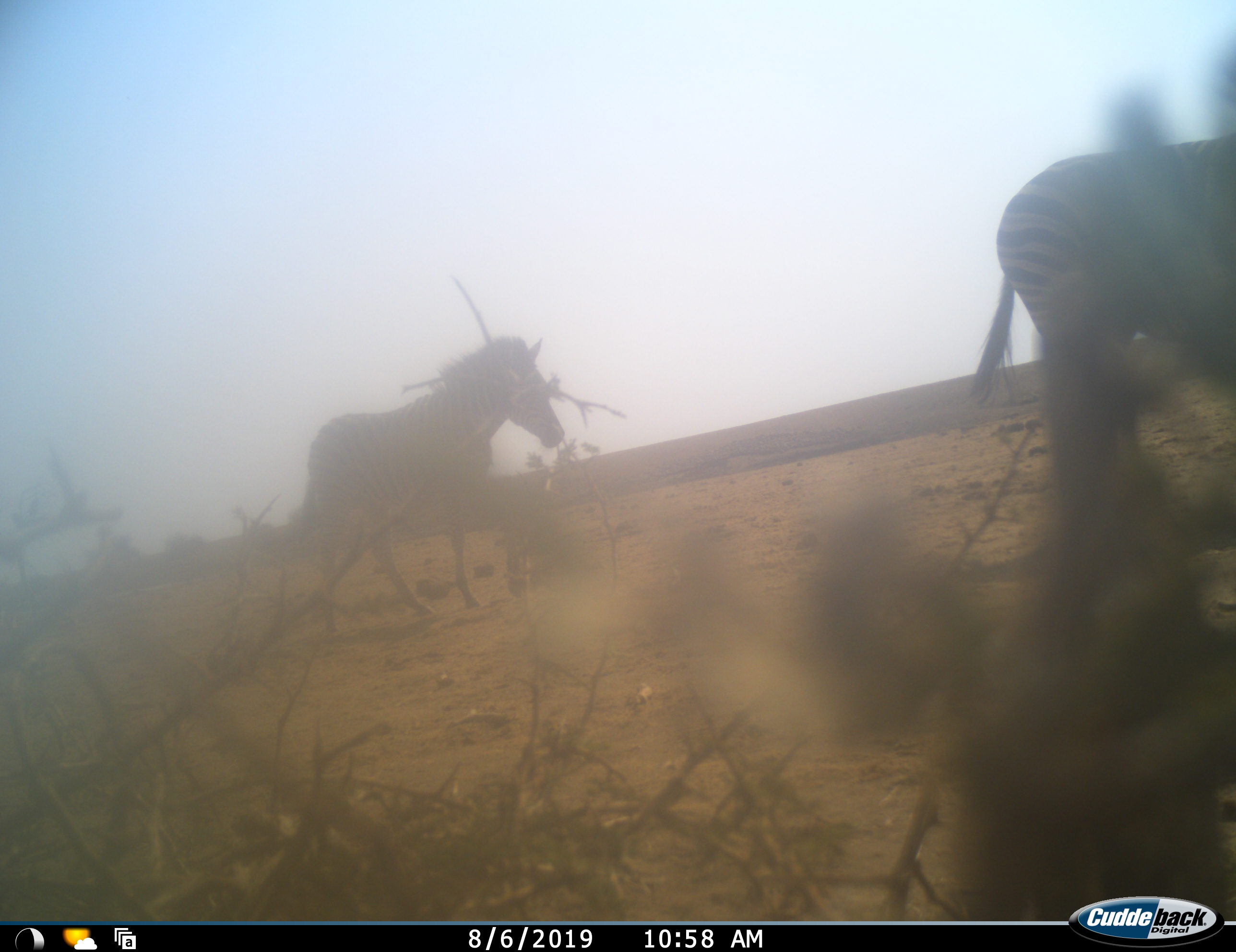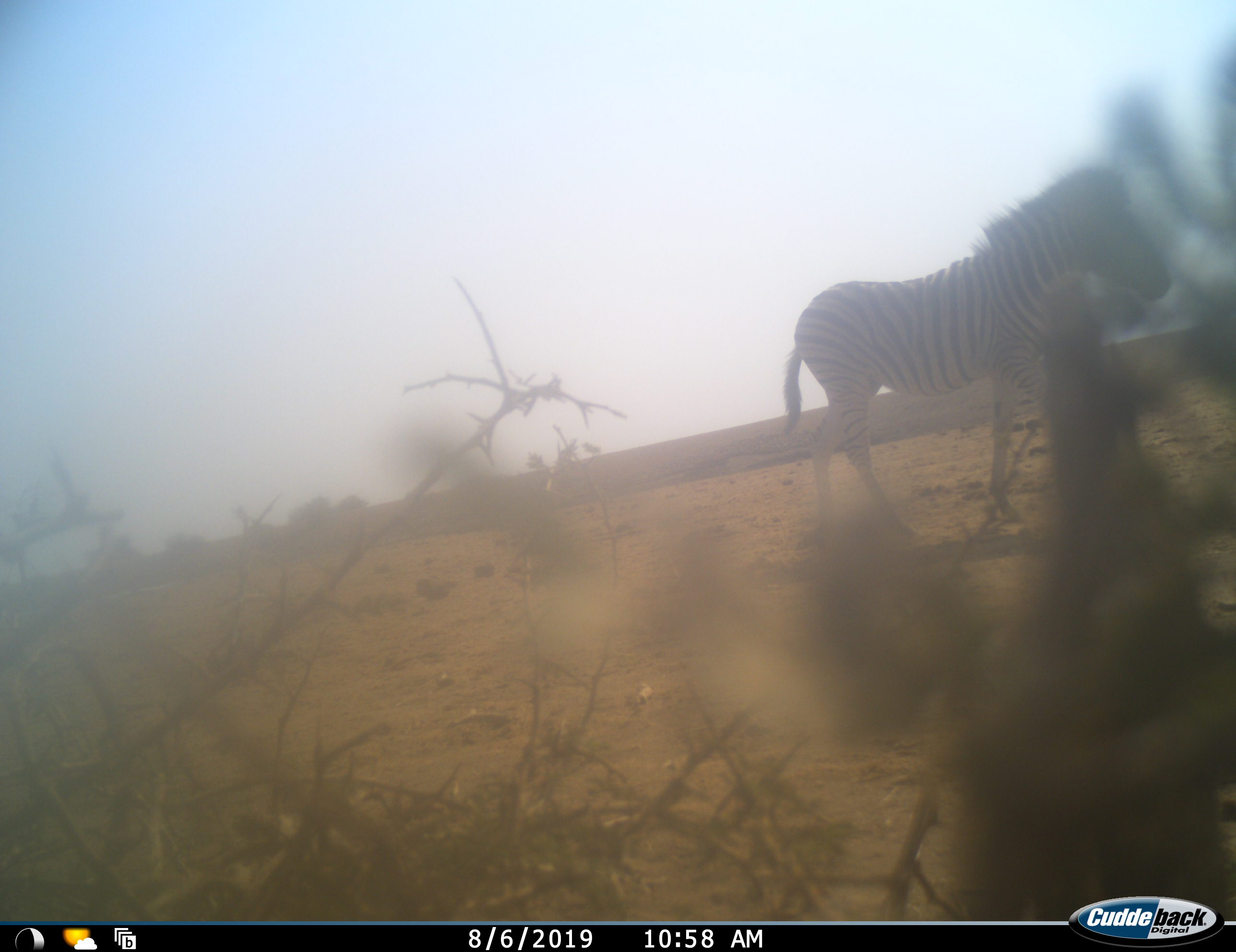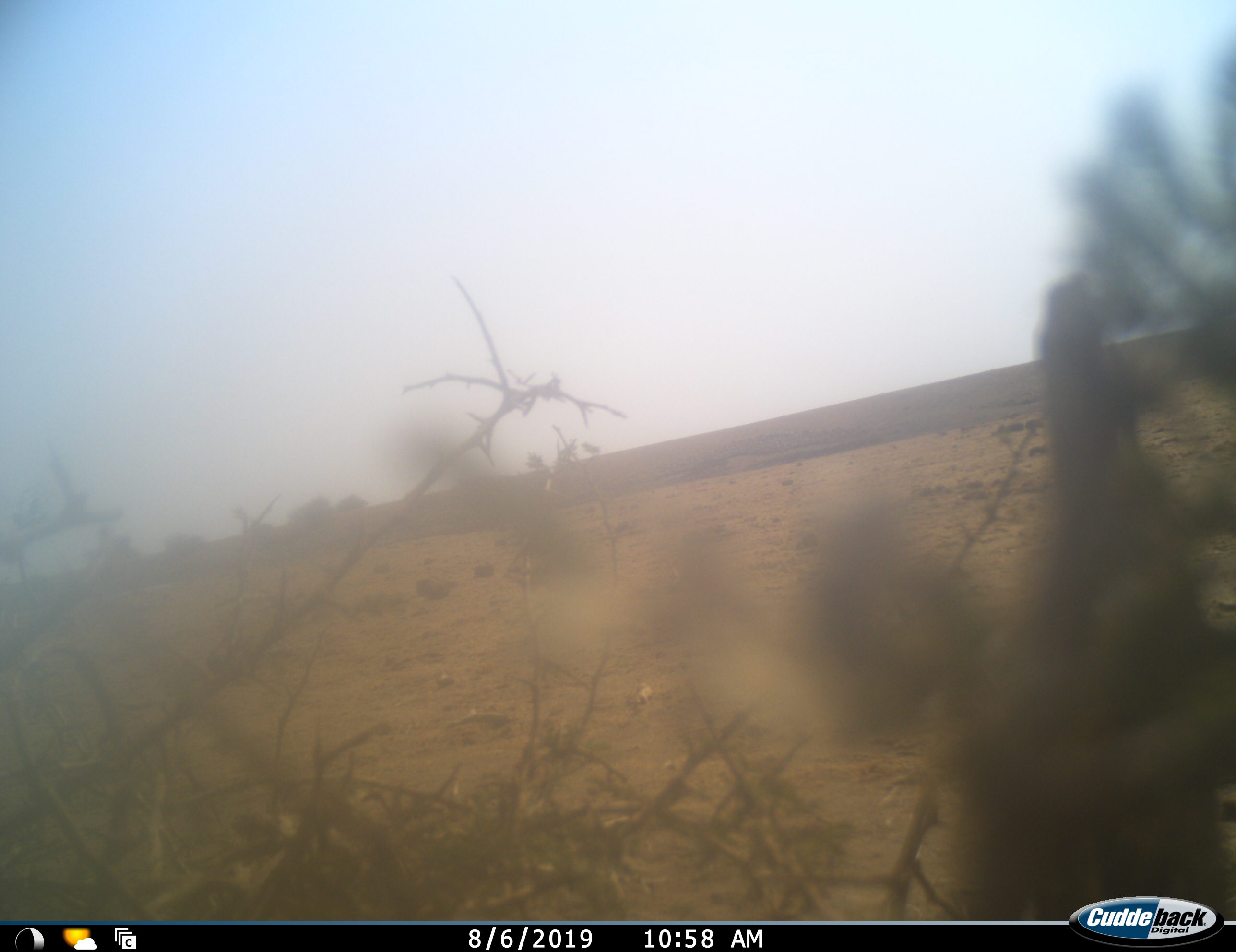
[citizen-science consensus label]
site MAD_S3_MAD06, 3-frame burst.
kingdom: Animalia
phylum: Chordata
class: Mammalia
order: Perissodactyla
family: Equidae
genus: Equus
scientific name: Equus quagga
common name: plains zebra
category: zebraplains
Zebraplains (plains zebra) (Equus quagga), count 2. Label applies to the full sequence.